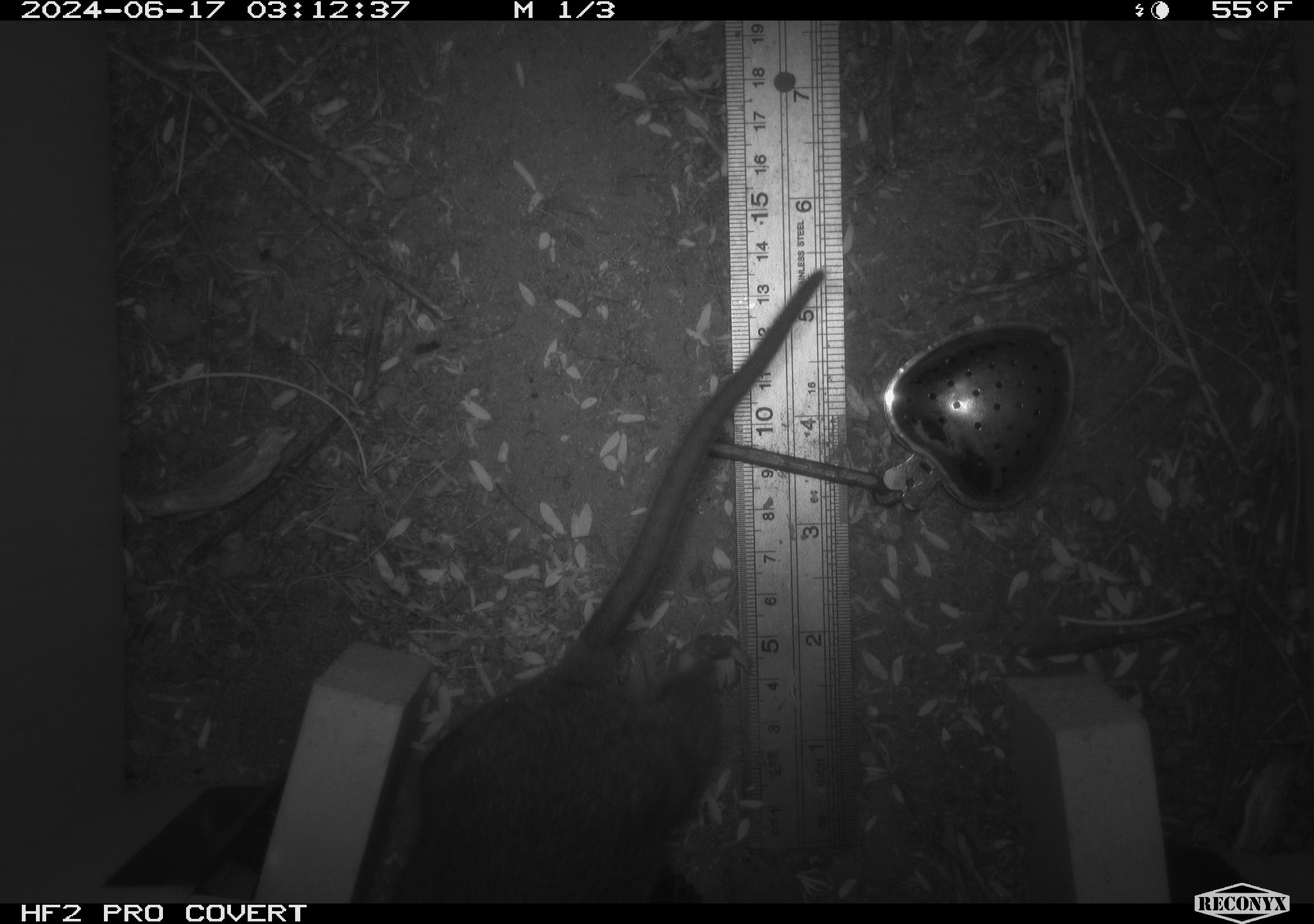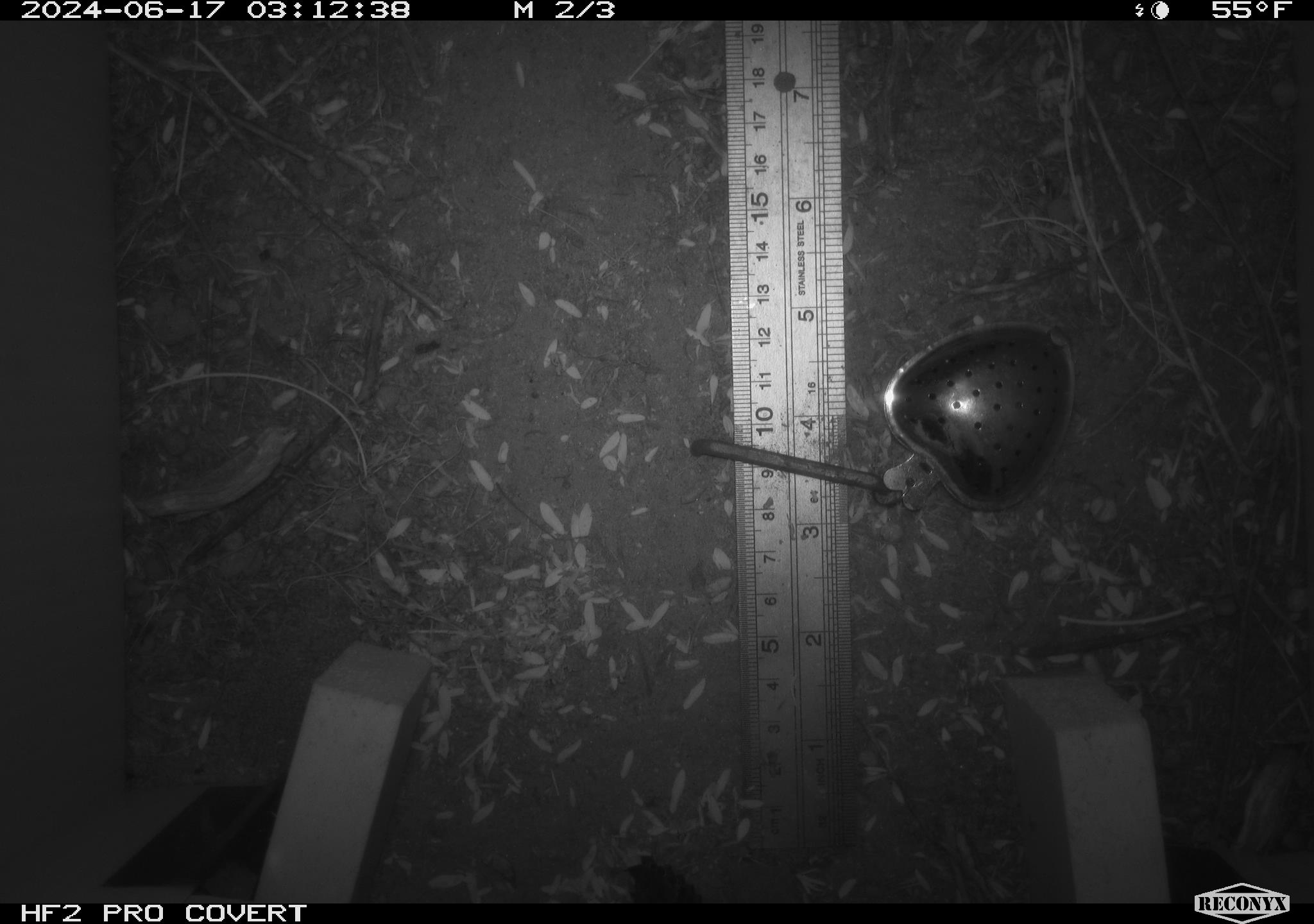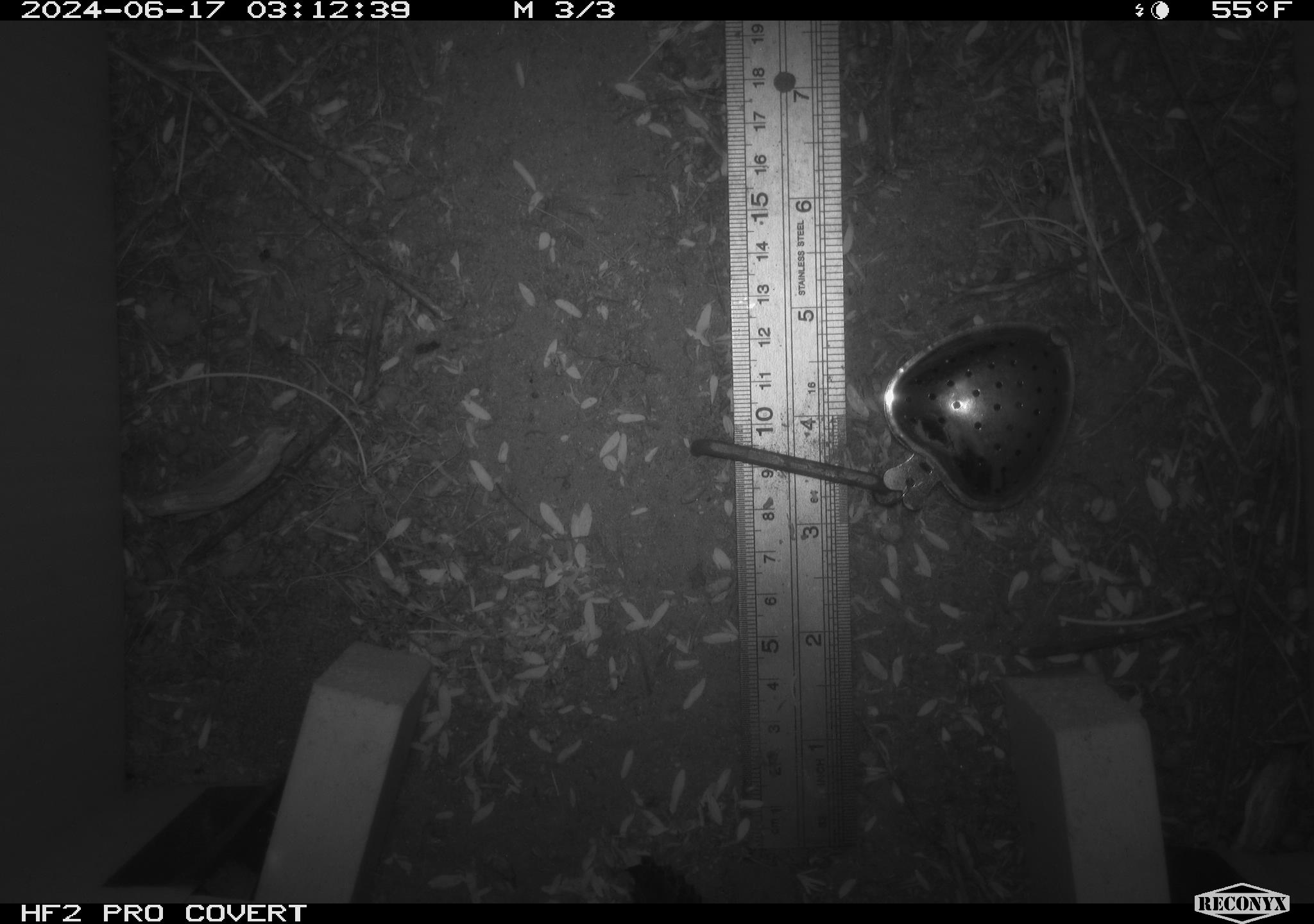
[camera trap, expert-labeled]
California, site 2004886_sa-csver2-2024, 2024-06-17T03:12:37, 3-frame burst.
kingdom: Animalia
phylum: Chordata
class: Mammalia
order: Rodentia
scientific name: Rodentia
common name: rodent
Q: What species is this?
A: Rodent (Rodentia).